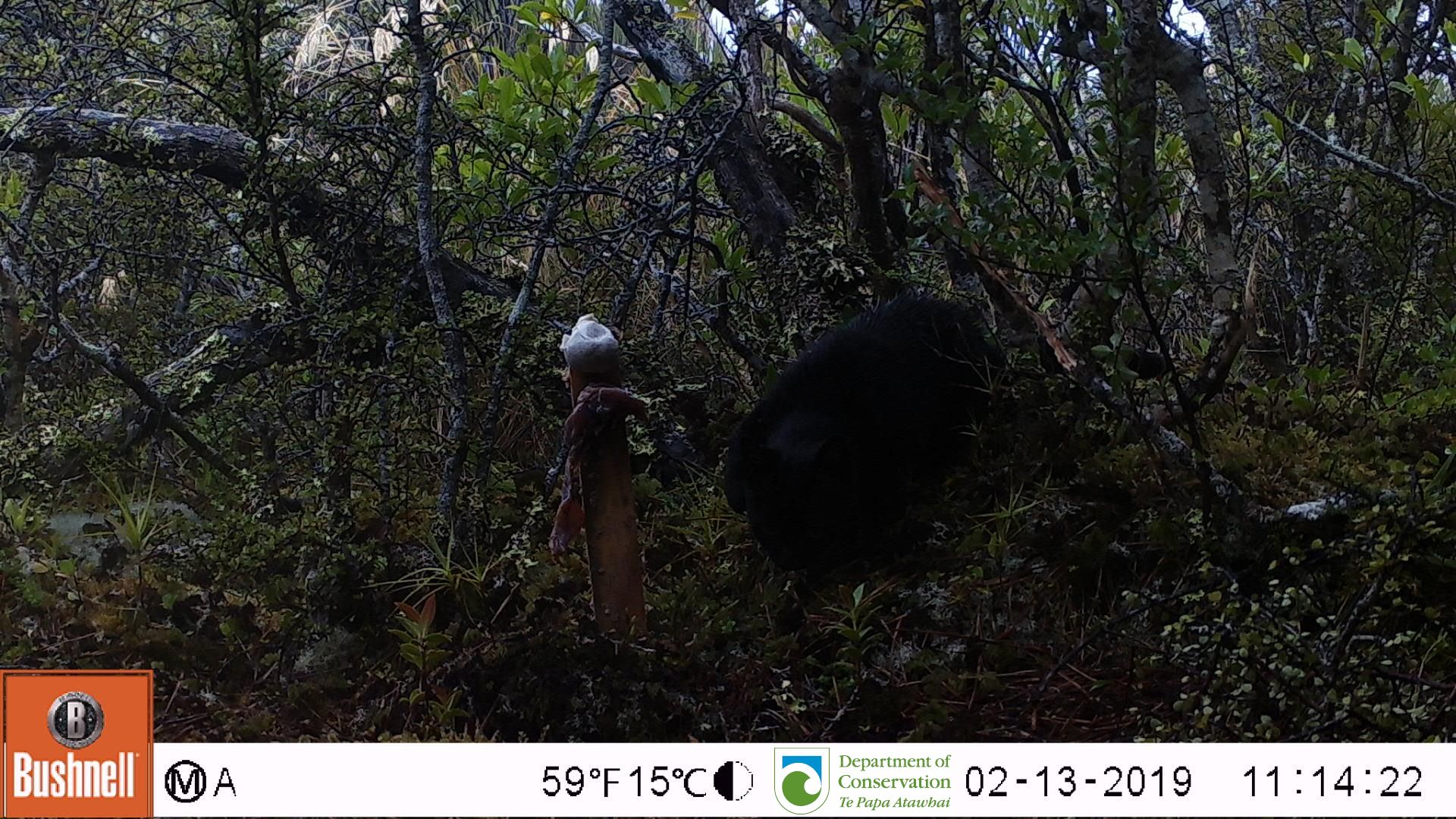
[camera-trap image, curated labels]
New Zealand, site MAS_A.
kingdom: Animalia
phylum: Chordata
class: Mammalia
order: Carnivora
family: Felidae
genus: Felis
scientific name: Felis catus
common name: domestic cat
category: cat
Cat (domestic cat) (Felis catus).